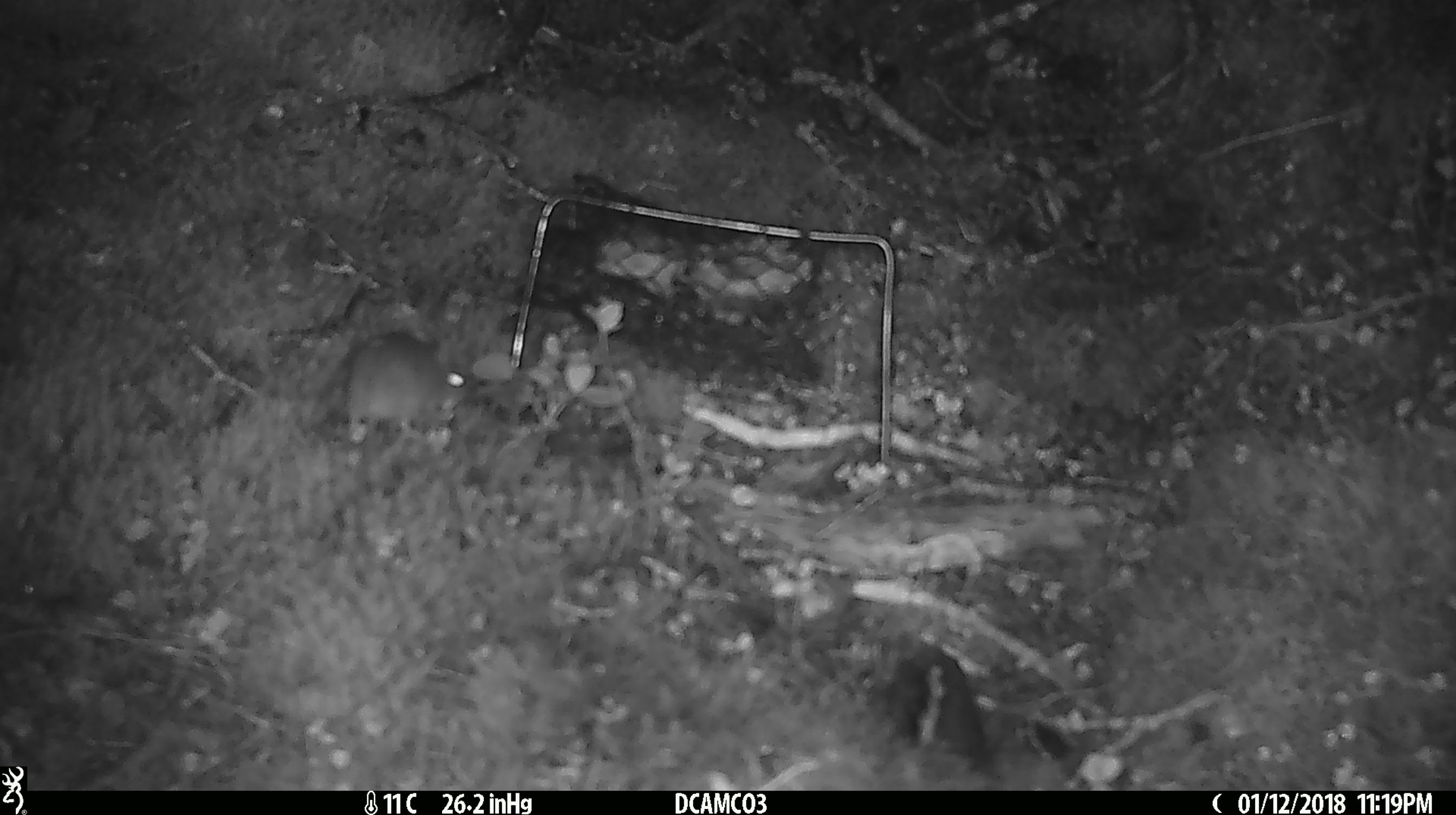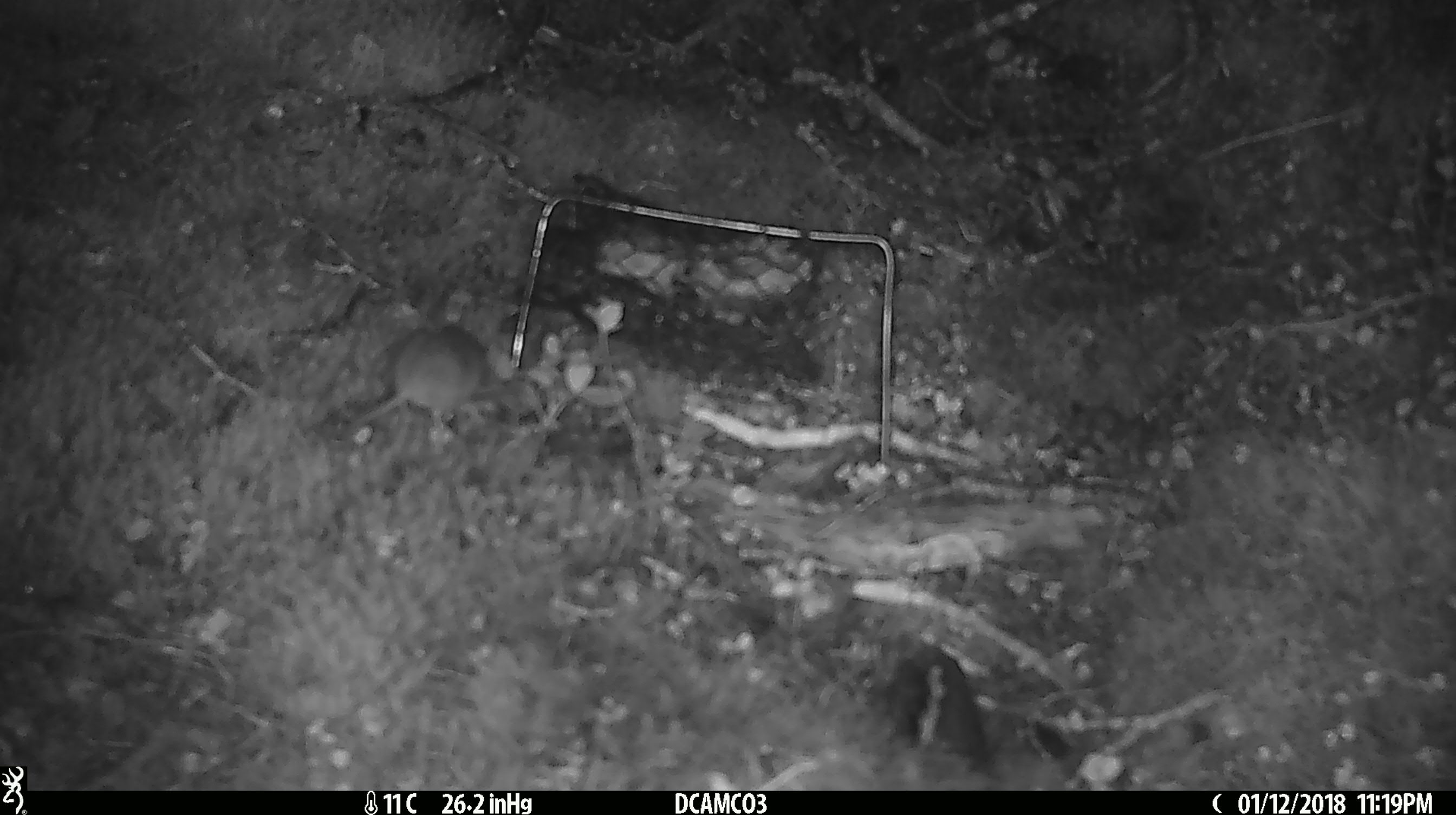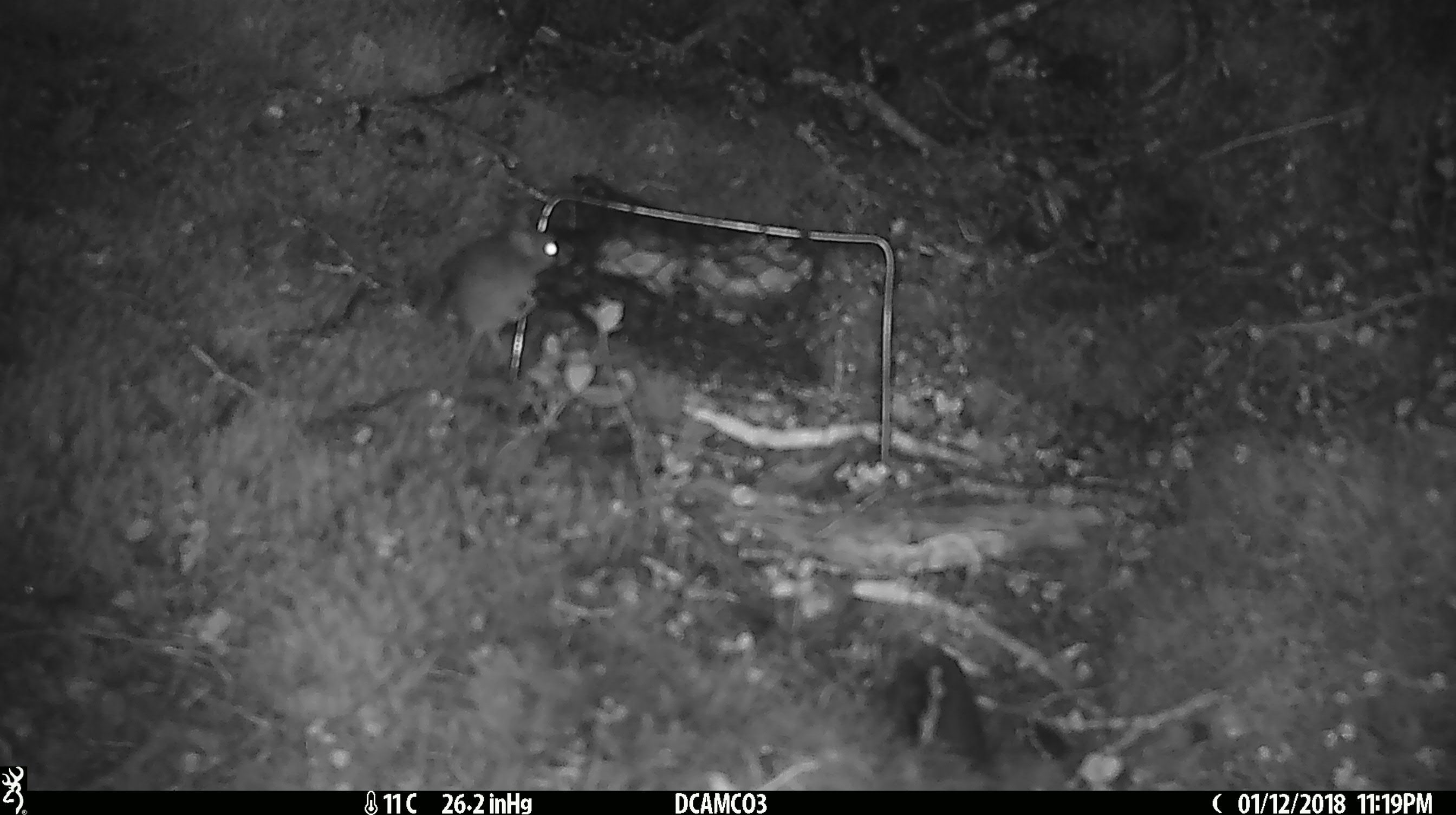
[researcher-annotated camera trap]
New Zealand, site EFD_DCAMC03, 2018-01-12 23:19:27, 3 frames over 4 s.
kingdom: Animalia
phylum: Chordata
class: Mammalia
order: Rodentia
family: Muridae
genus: Mus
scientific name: Mus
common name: mouse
Mouse (Mus).